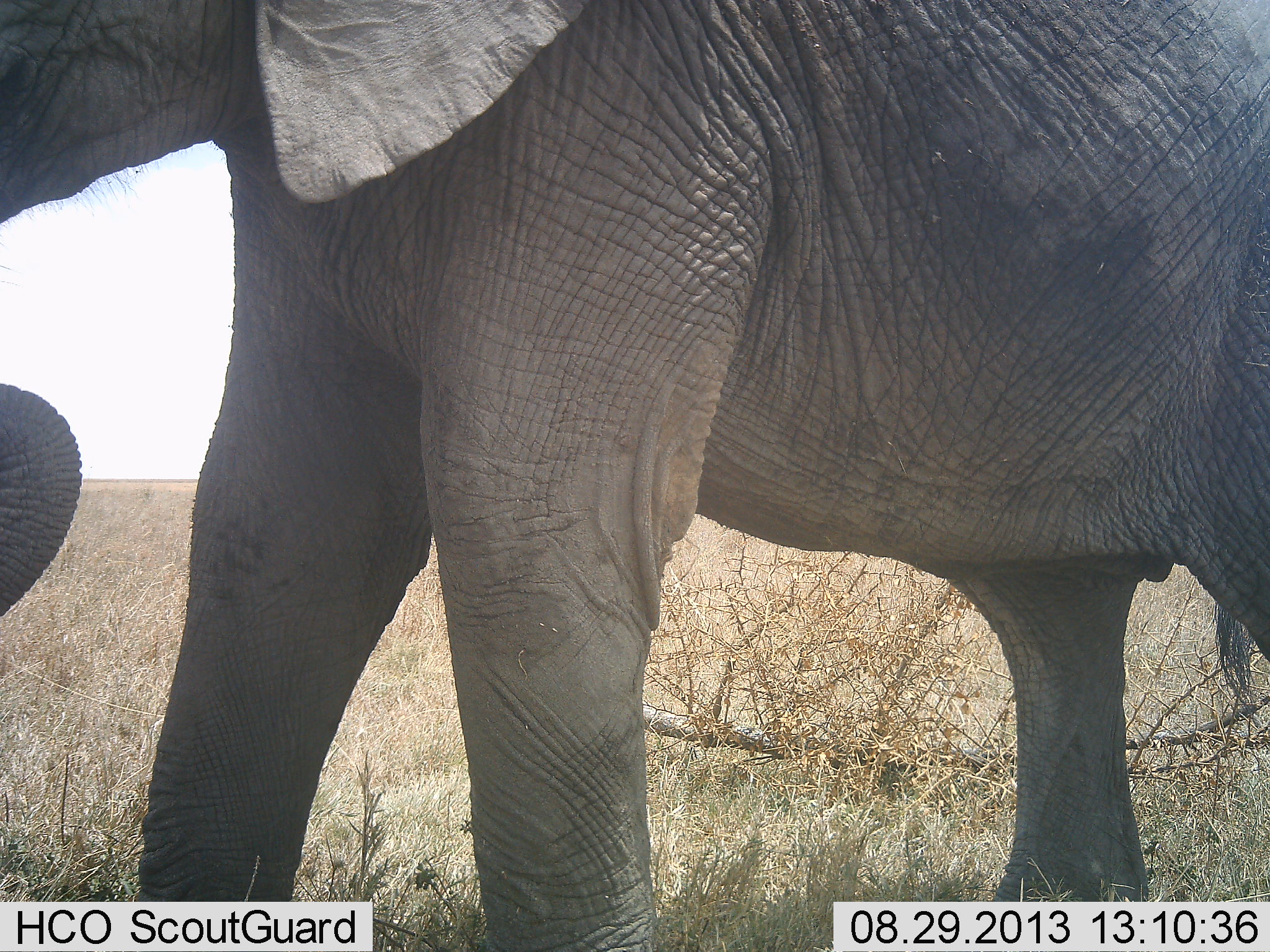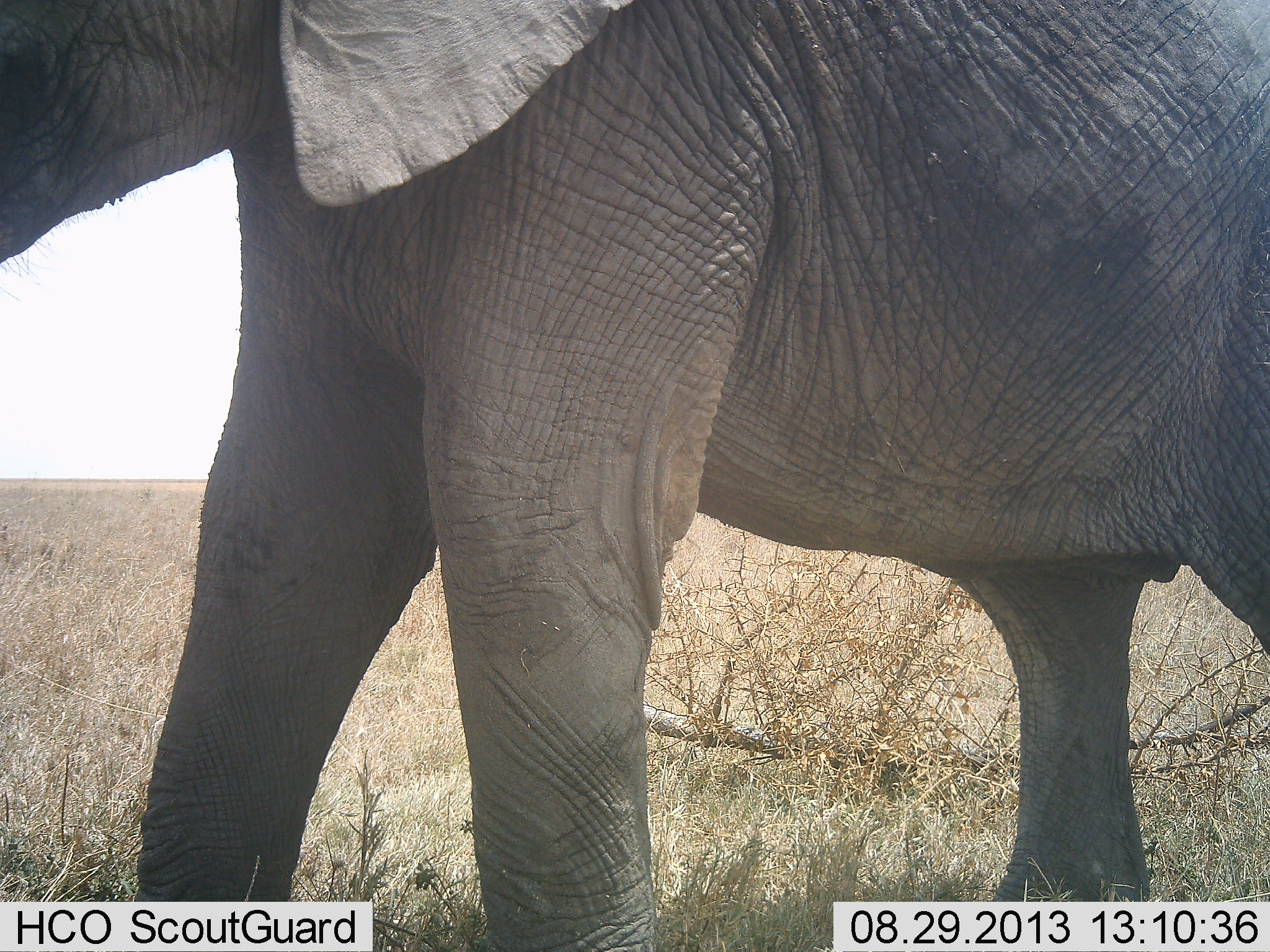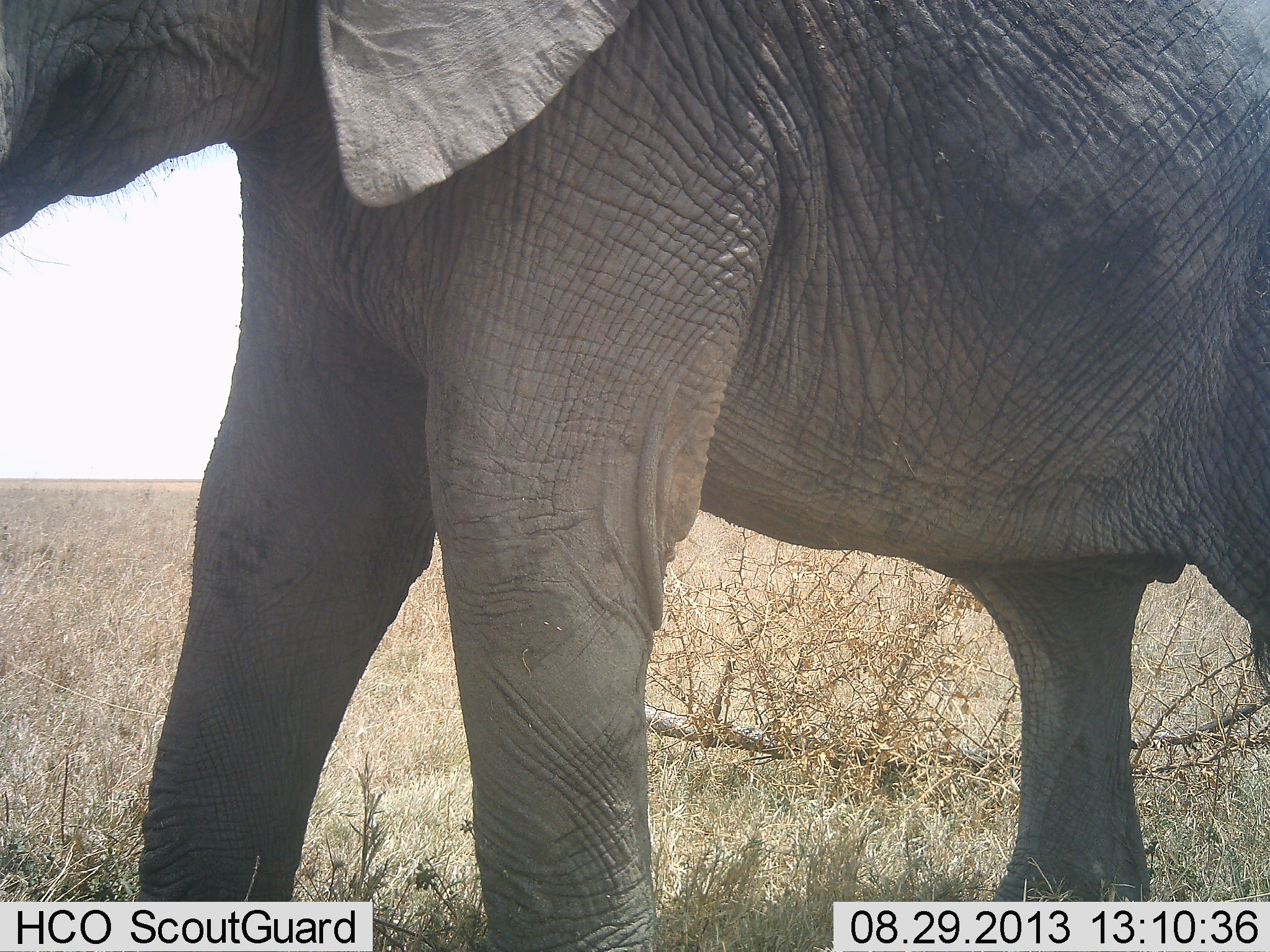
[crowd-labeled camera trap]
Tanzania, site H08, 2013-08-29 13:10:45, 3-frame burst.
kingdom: Animalia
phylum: Chordata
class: Mammalia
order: Proboscidea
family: Elephantidae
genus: Loxodonta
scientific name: Loxodonta africana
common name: african bush elephant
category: elephant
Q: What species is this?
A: Elephant (african bush elephant) (Loxodonta africana).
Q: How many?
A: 1.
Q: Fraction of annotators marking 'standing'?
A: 90%.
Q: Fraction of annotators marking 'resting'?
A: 10%.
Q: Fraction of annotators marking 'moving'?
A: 10%.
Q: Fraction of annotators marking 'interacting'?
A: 0%.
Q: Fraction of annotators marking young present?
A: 0%.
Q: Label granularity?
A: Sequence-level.